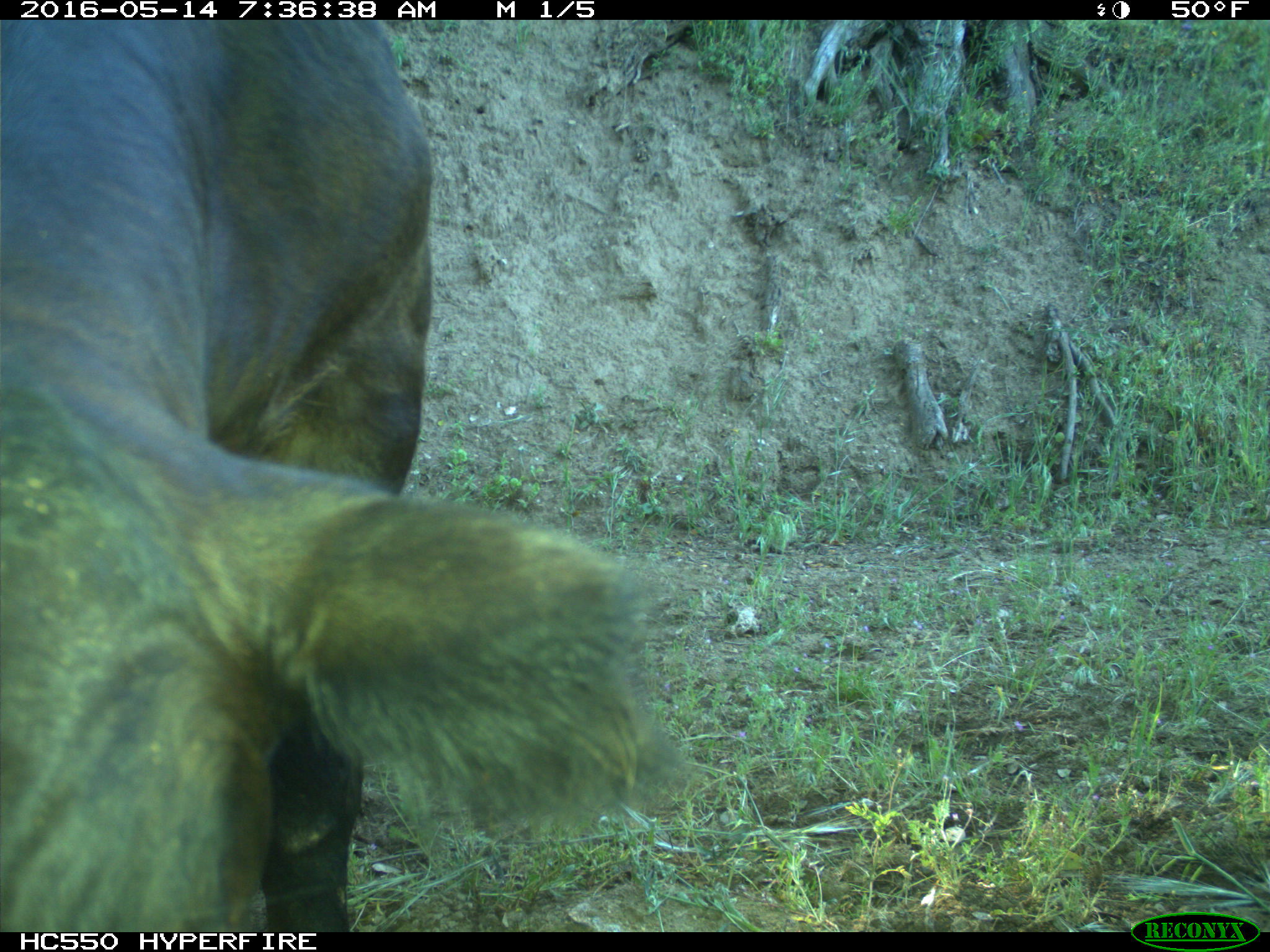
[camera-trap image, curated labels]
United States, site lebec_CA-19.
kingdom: Animalia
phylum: Chordata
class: Mammalia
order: Artiodactyla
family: Bovidae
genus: Bos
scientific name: Bos taurus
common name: domestic cow